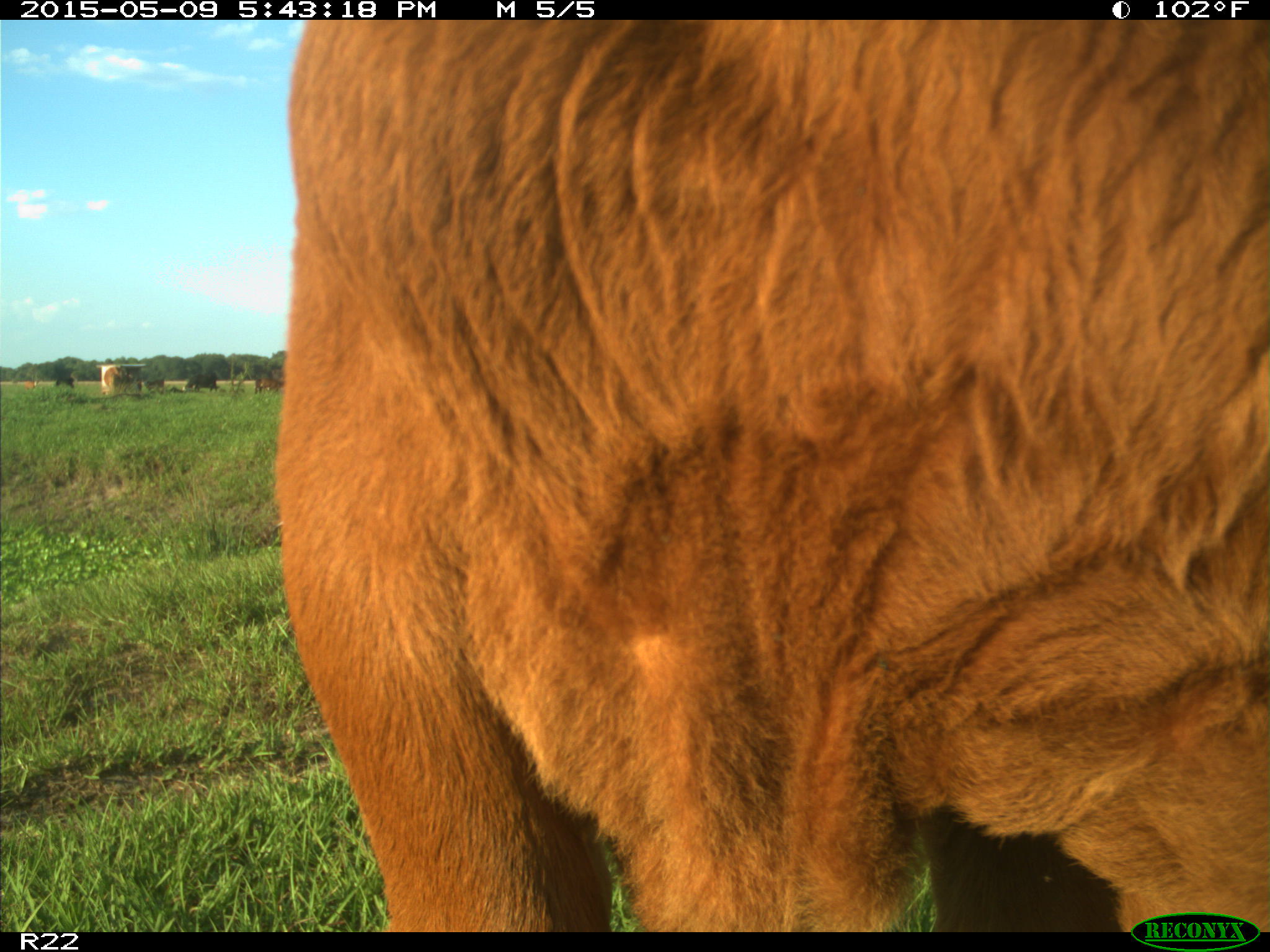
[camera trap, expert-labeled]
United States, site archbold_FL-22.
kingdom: Animalia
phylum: Chordata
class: Mammalia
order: Artiodactyla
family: Bovidae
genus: Bos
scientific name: Bos taurus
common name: domestic cow